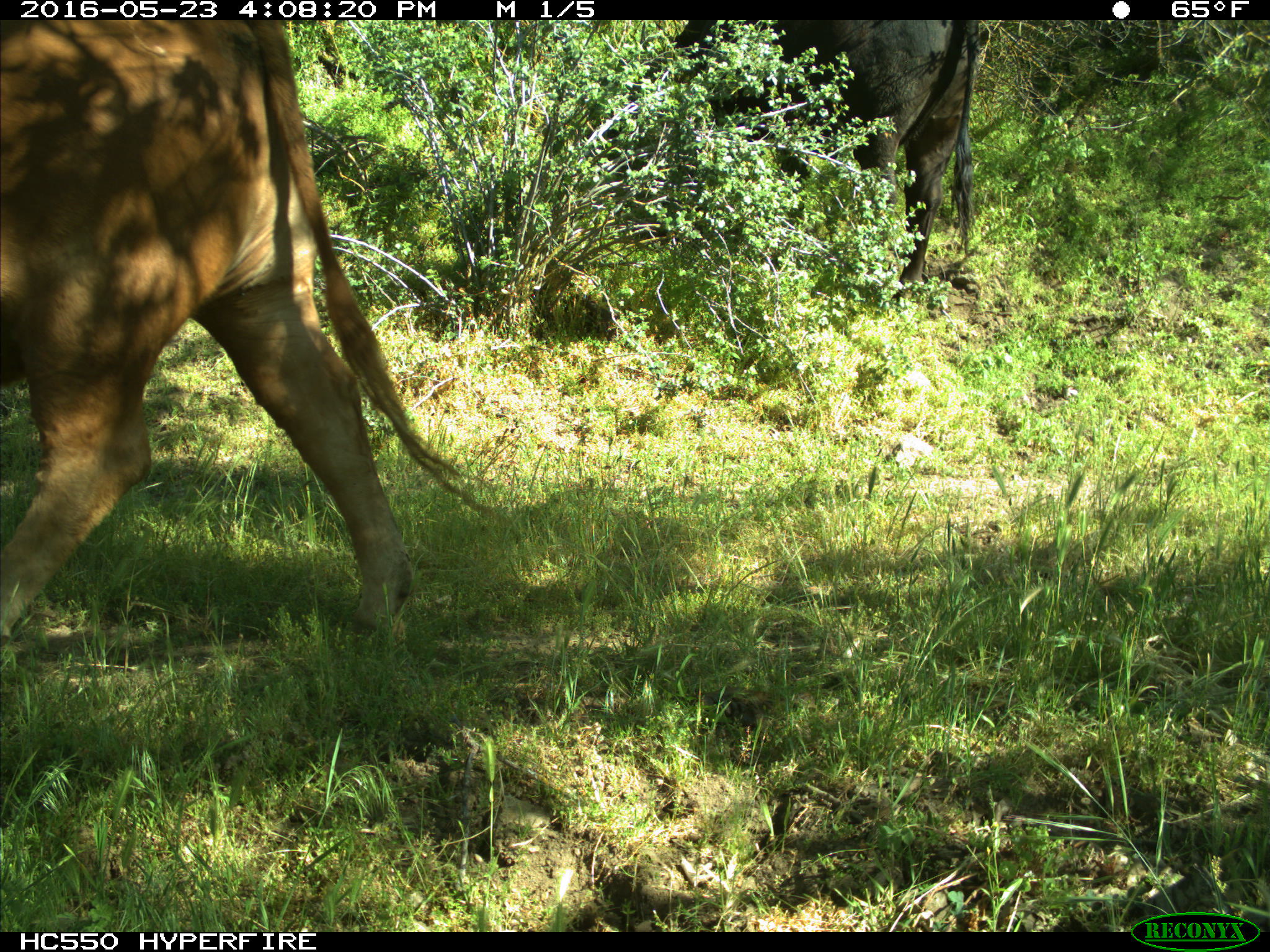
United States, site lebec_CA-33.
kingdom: Animalia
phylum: Chordata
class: Mammalia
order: Artiodactyla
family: Bovidae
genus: Bos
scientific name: Bos taurus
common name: domestic cow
Bos taurus (domestic cow).